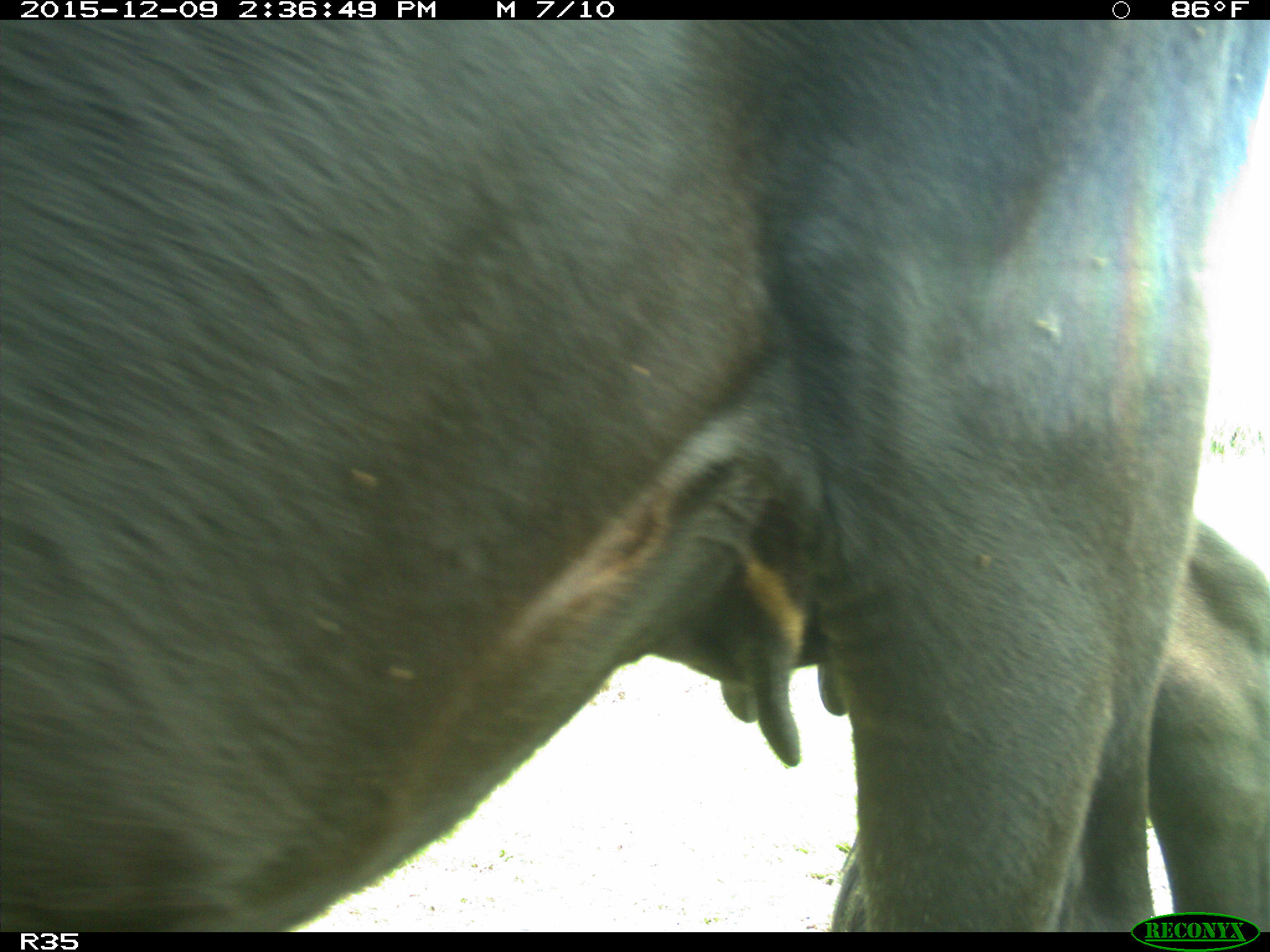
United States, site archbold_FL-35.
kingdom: Animalia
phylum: Chordata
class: Mammalia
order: Artiodactyla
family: Bovidae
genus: Bos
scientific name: Bos taurus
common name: domestic cow